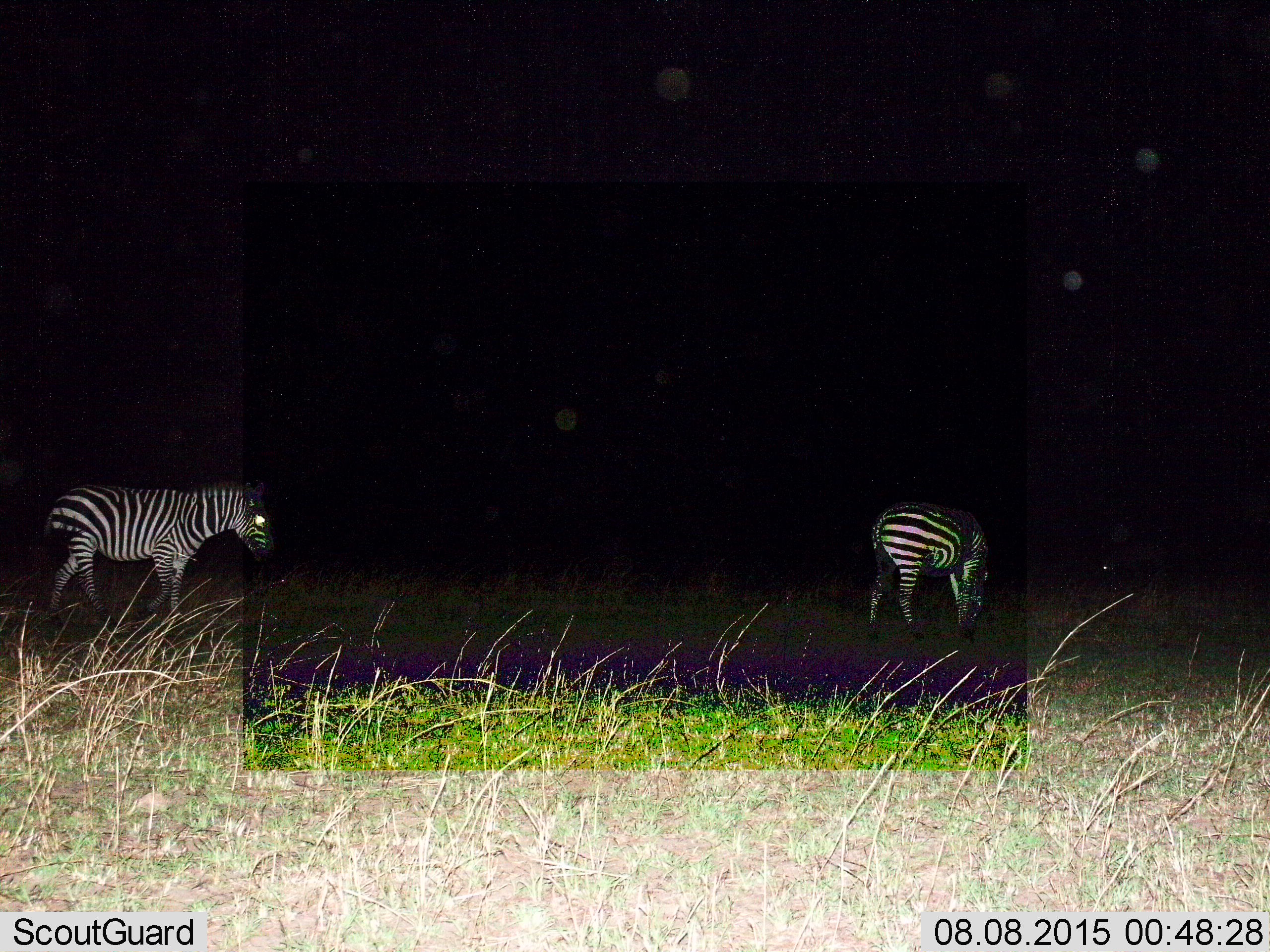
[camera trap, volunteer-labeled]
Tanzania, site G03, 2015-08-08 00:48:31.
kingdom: Animalia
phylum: Chordata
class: Mammalia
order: Perissodactyla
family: Equidae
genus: Equus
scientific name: Equus quagga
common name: plains zebra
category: zebra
Zebra (plains zebra) (Equus quagga), count 2. Behavior (volunteer vote fractions): standing 56%, resting 6%, moving 39%, interacting 0%. Young present (vote fraction): 6%. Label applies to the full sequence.